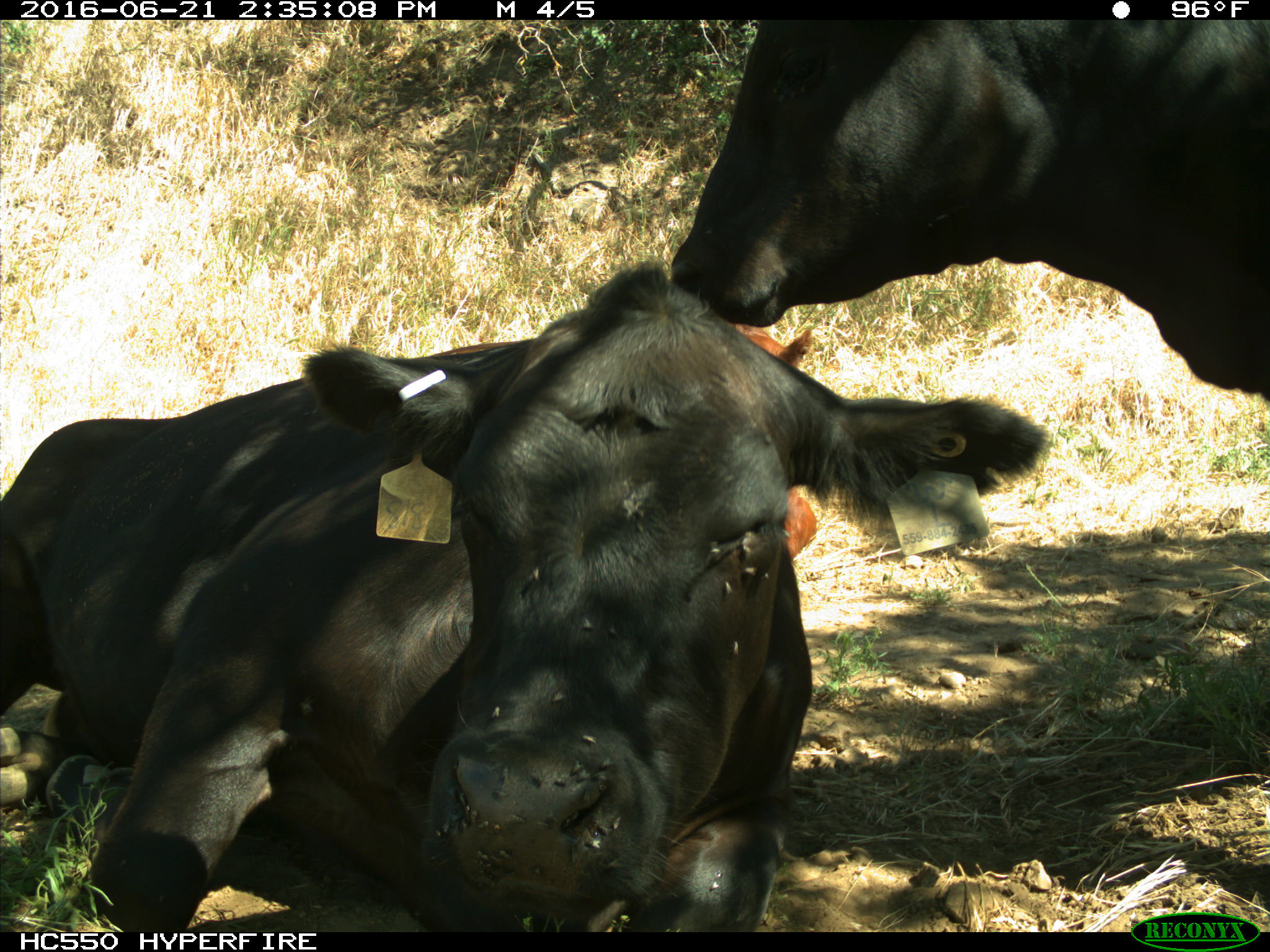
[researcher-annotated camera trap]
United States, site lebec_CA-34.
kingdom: Animalia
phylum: Chordata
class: Mammalia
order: Artiodactyla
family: Bovidae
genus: Bos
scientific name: Bos taurus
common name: domestic cow